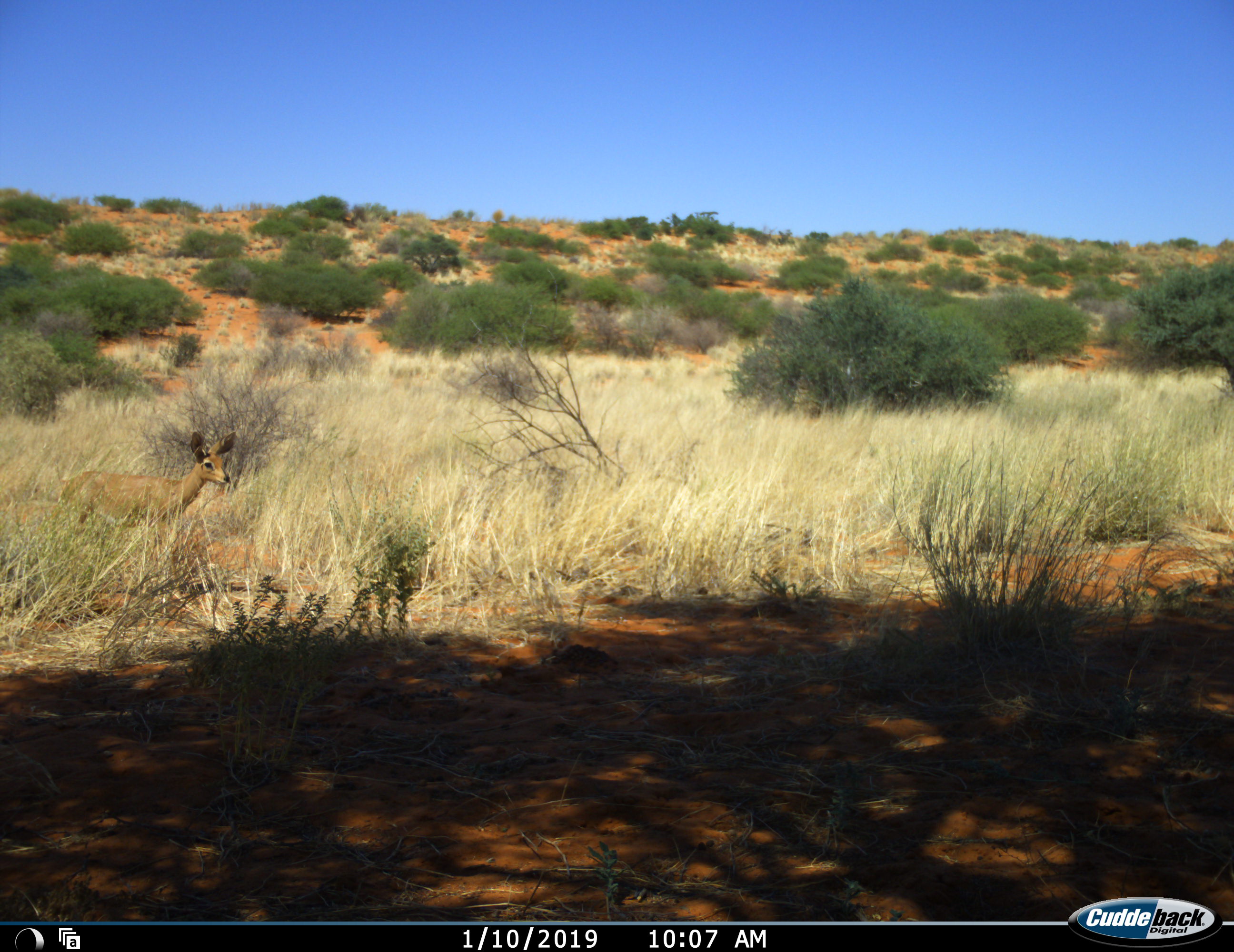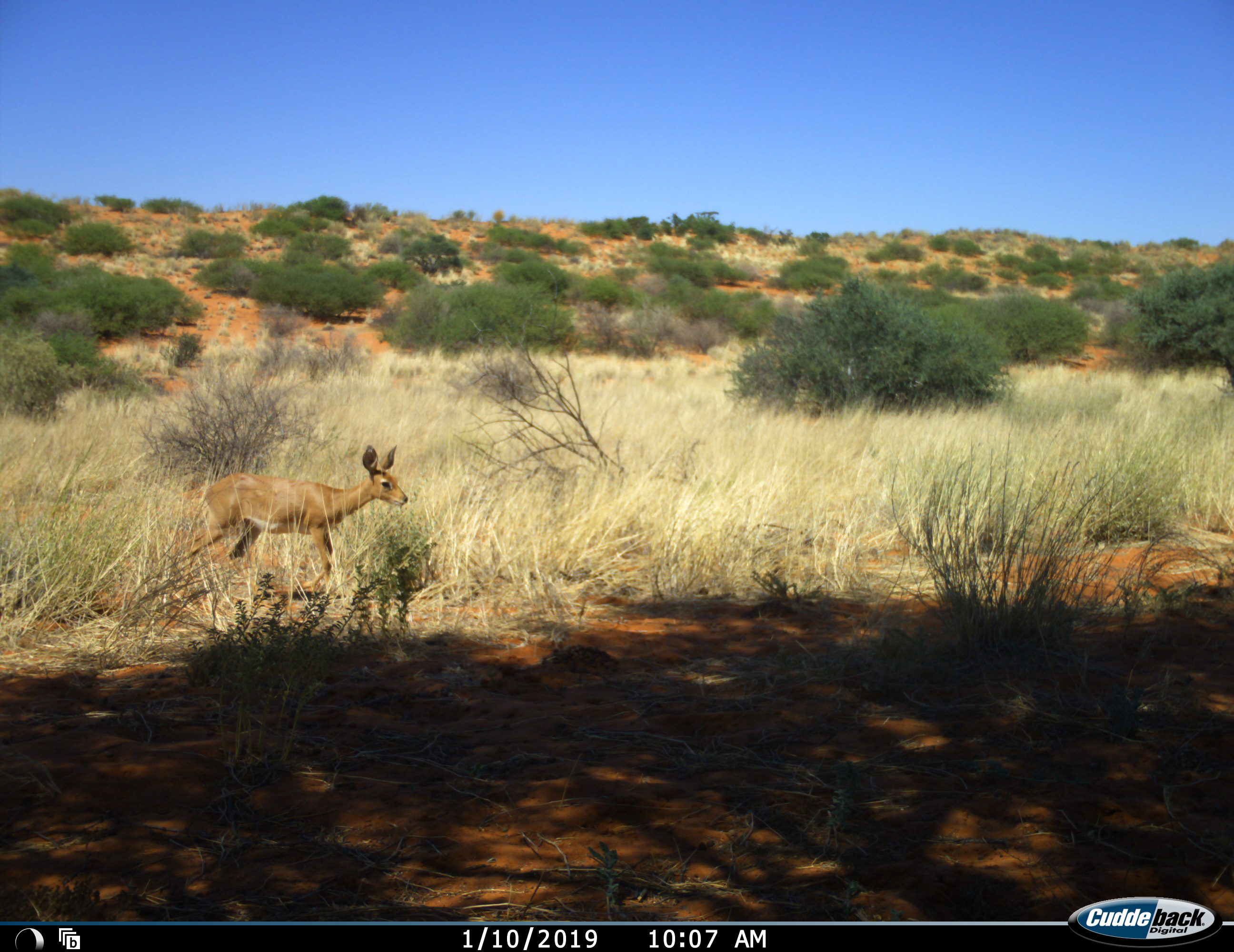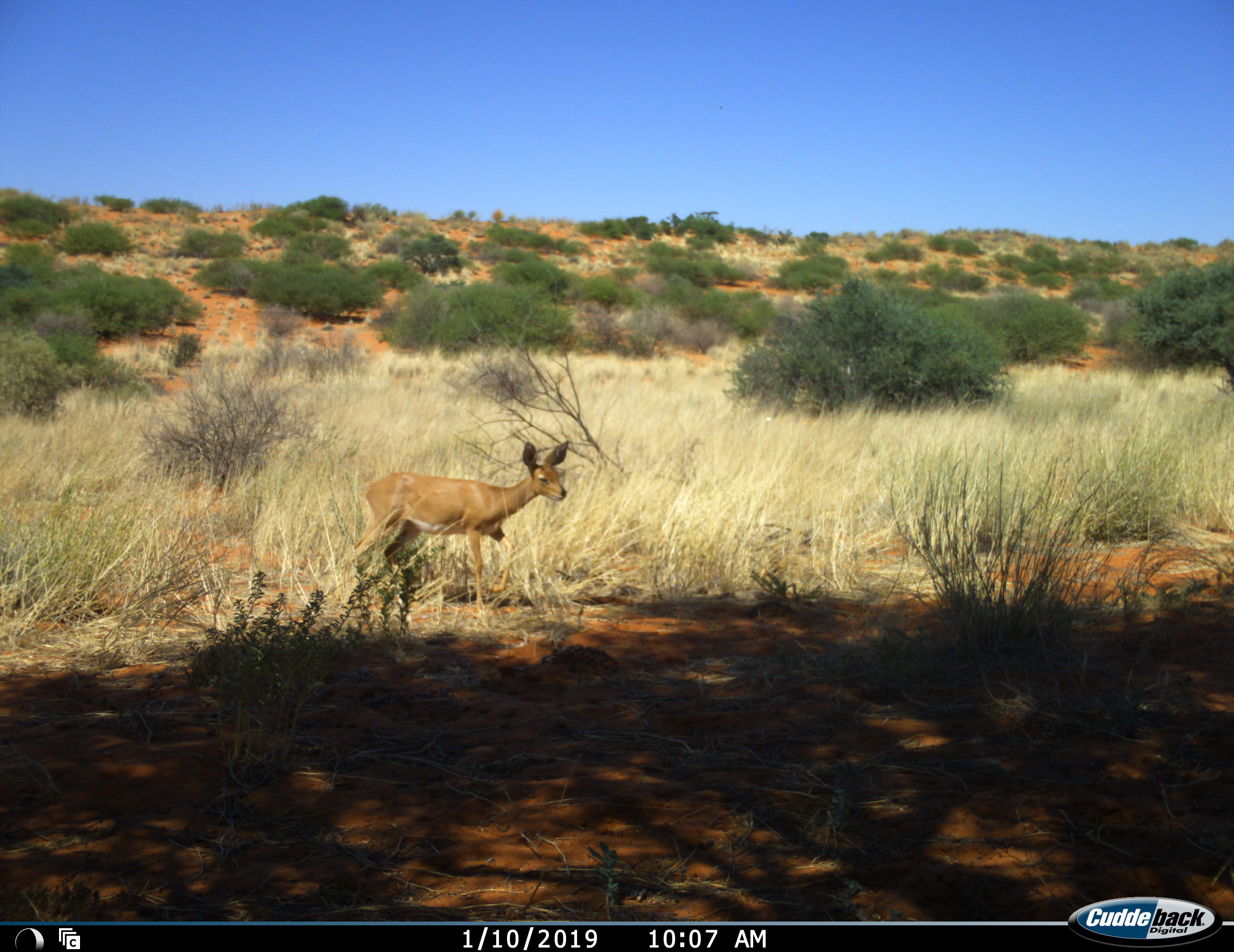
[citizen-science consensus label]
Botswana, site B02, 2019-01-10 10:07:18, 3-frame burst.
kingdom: Animalia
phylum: Chordata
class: Mammalia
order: Artiodactyla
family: Bovidae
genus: Raphicerus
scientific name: Raphicerus campestris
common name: steenbok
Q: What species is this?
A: Steenbok (Raphicerus campestris).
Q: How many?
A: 1.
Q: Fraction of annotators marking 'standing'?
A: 0%.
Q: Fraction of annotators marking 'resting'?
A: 0%.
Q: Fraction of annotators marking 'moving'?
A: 100%.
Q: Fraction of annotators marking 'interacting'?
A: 0%.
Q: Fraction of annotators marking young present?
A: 0%.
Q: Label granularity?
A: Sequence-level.